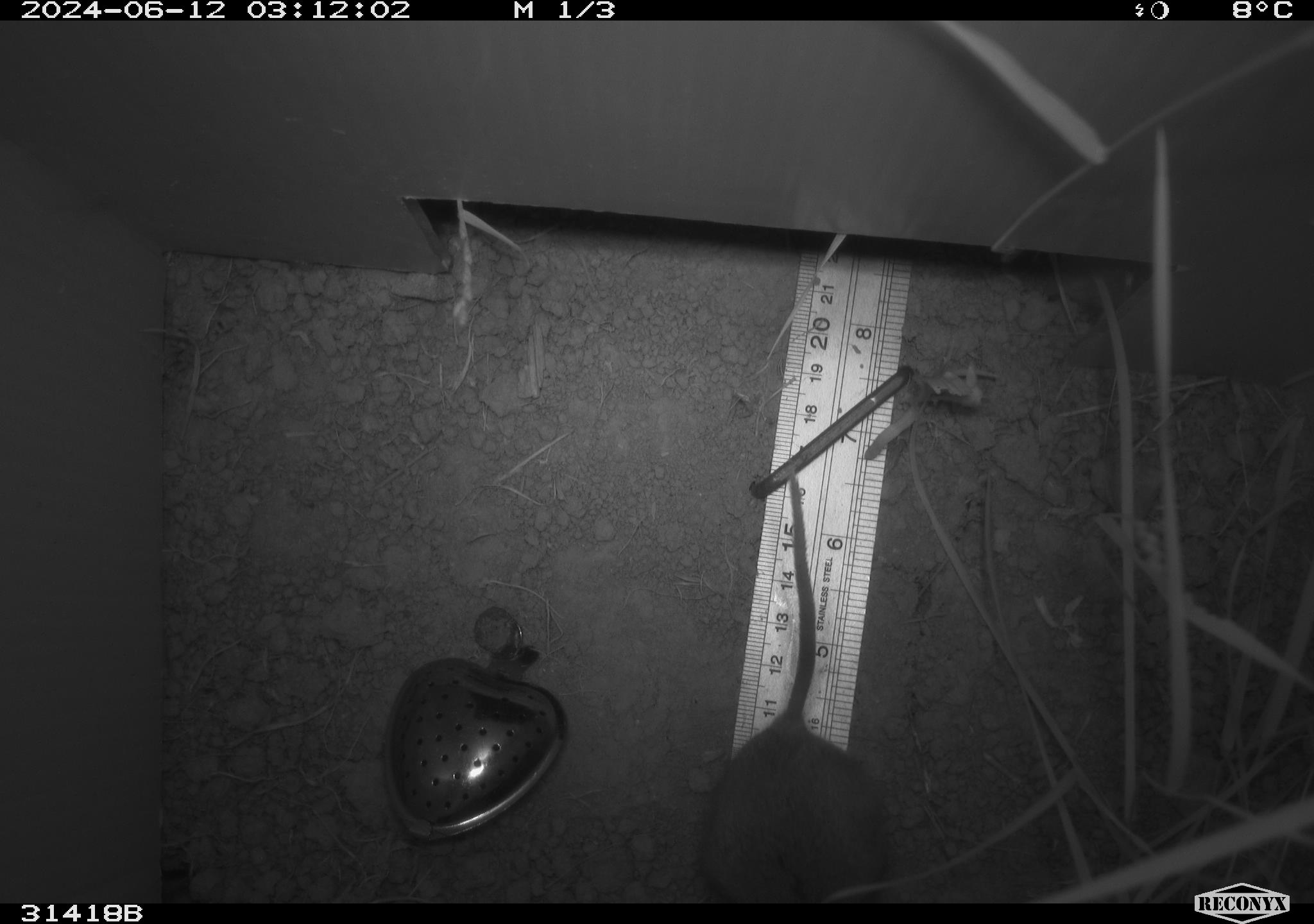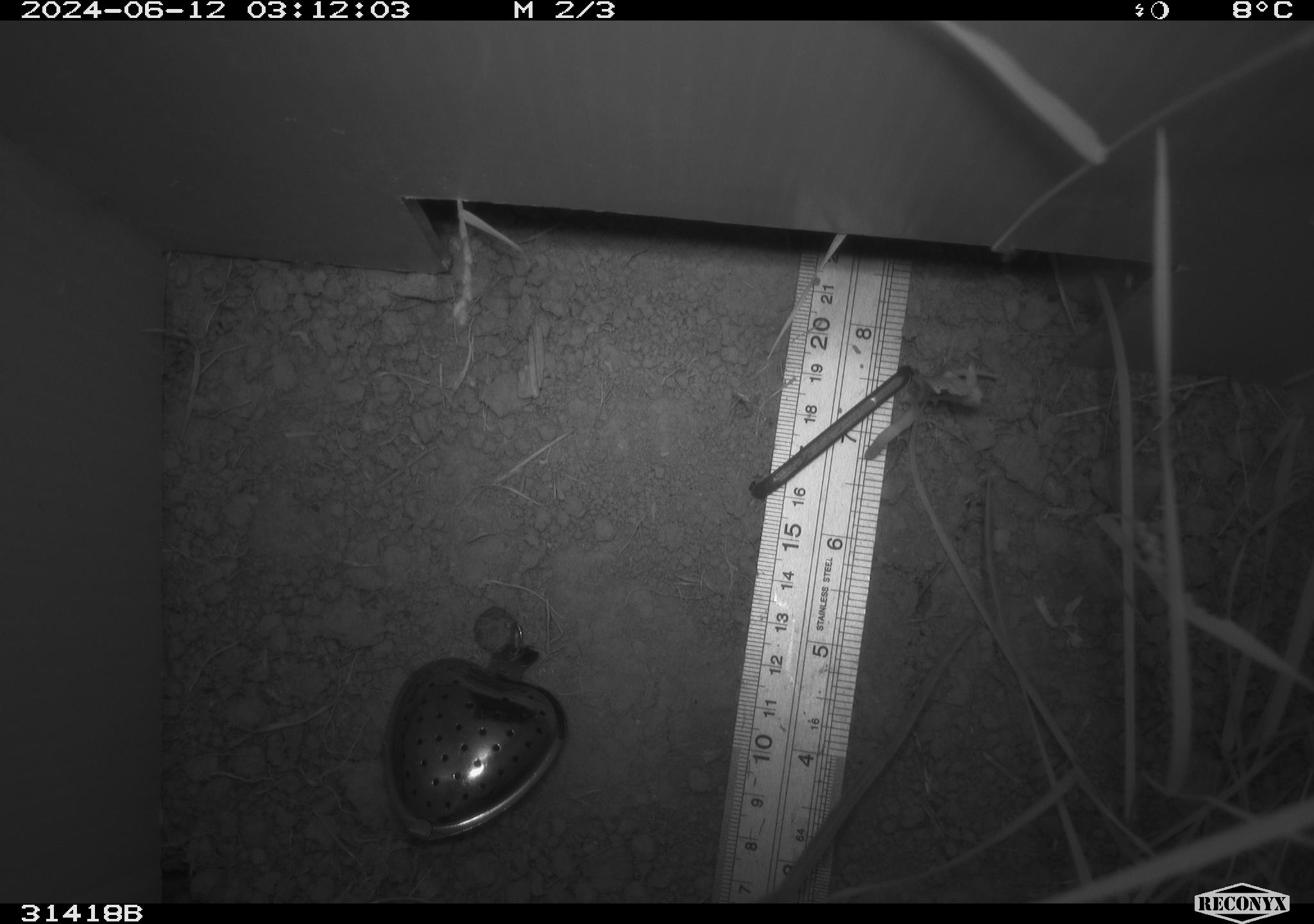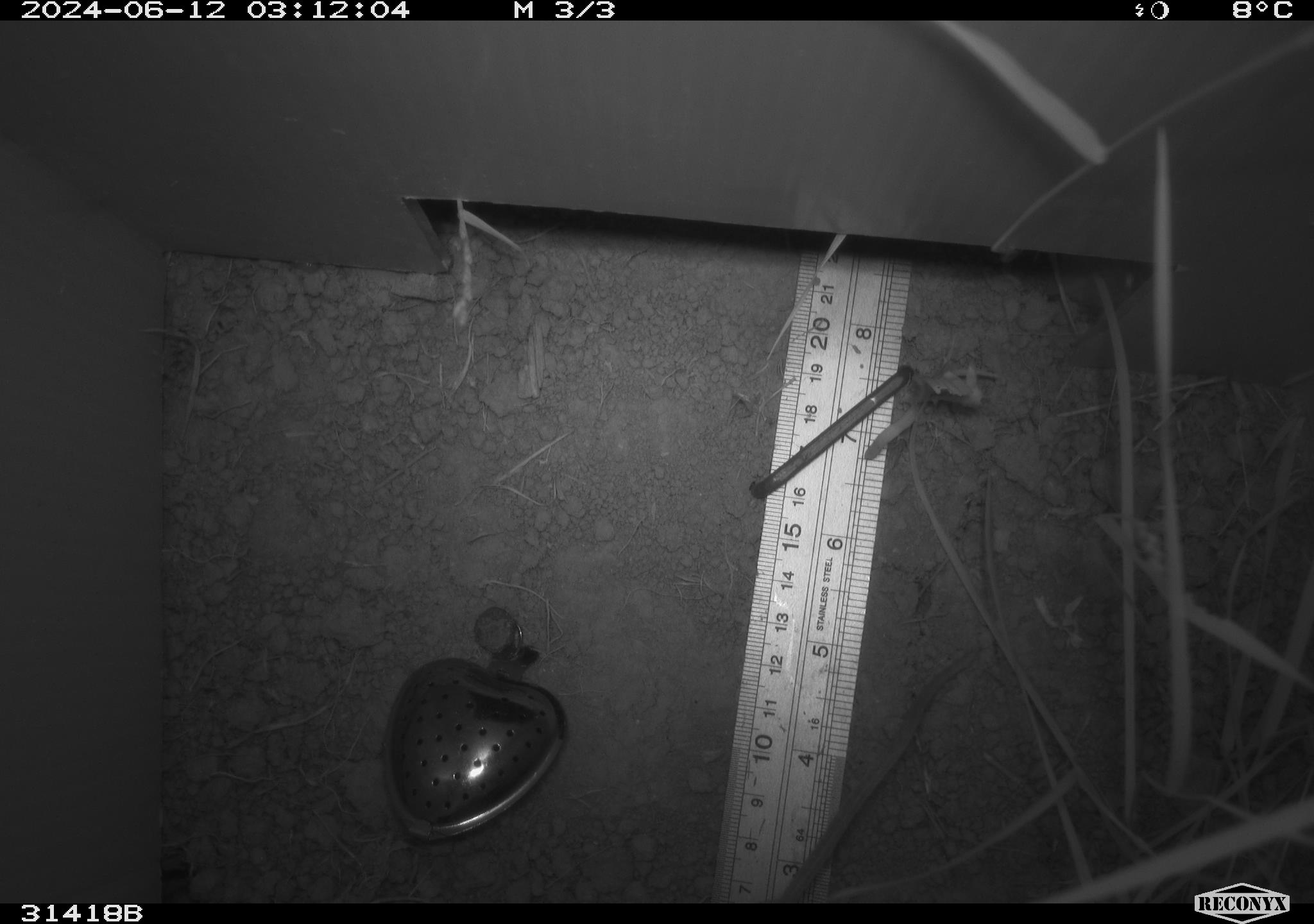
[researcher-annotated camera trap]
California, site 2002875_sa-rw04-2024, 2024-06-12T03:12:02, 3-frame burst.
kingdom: Animalia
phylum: Chordata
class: Mammalia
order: Rodentia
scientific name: Rodentia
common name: rodent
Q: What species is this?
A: Rodent (Rodentia).